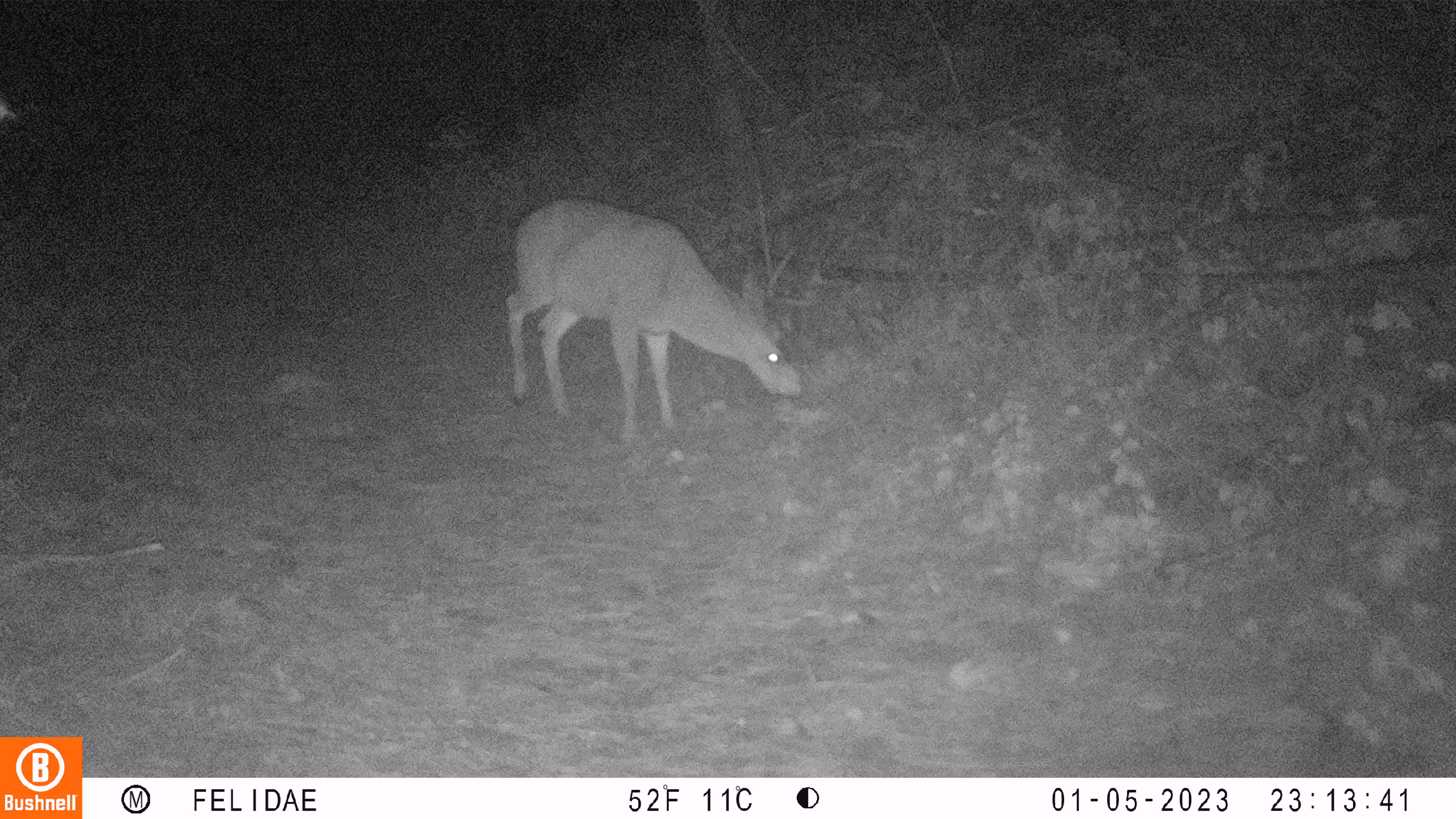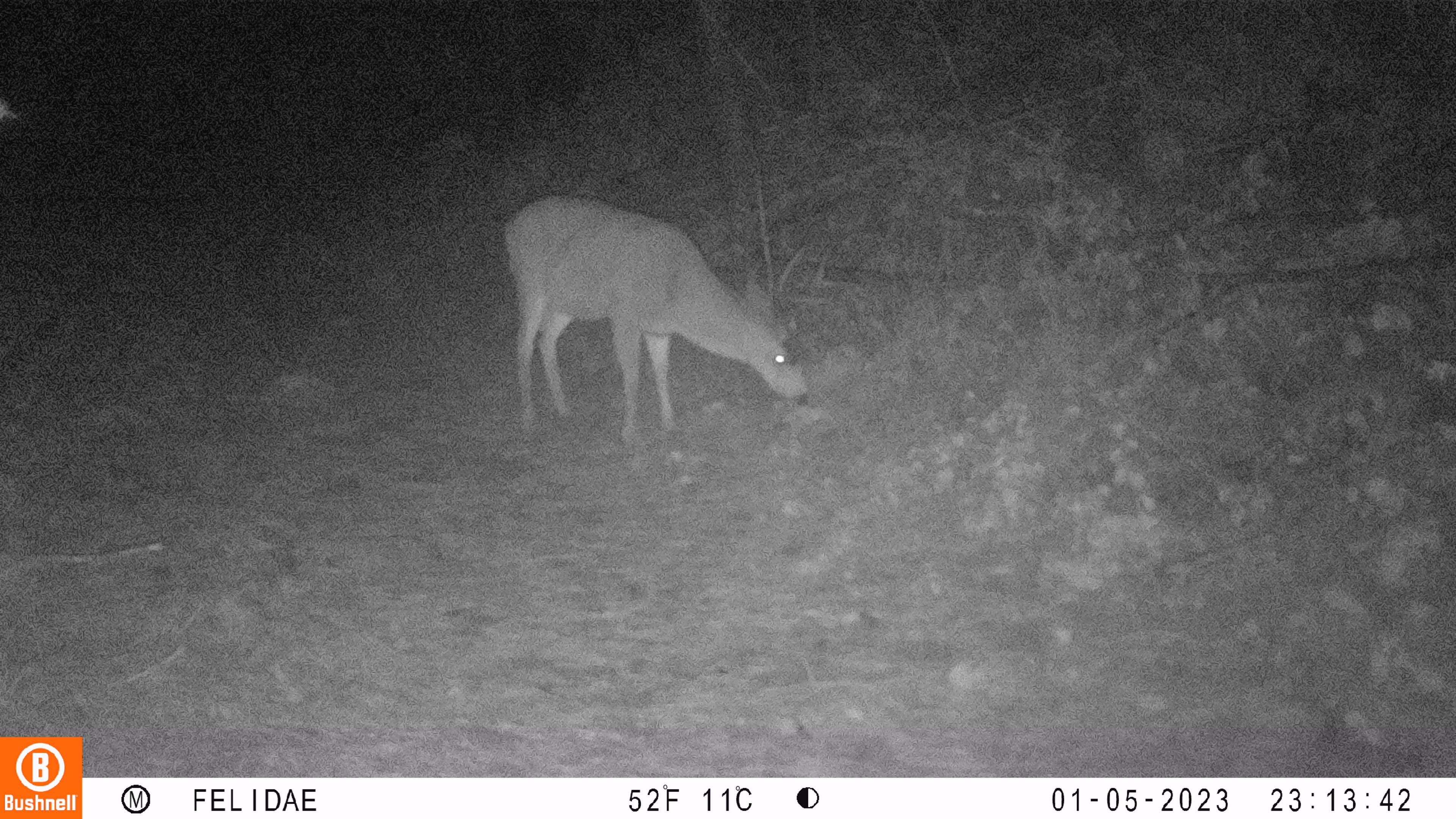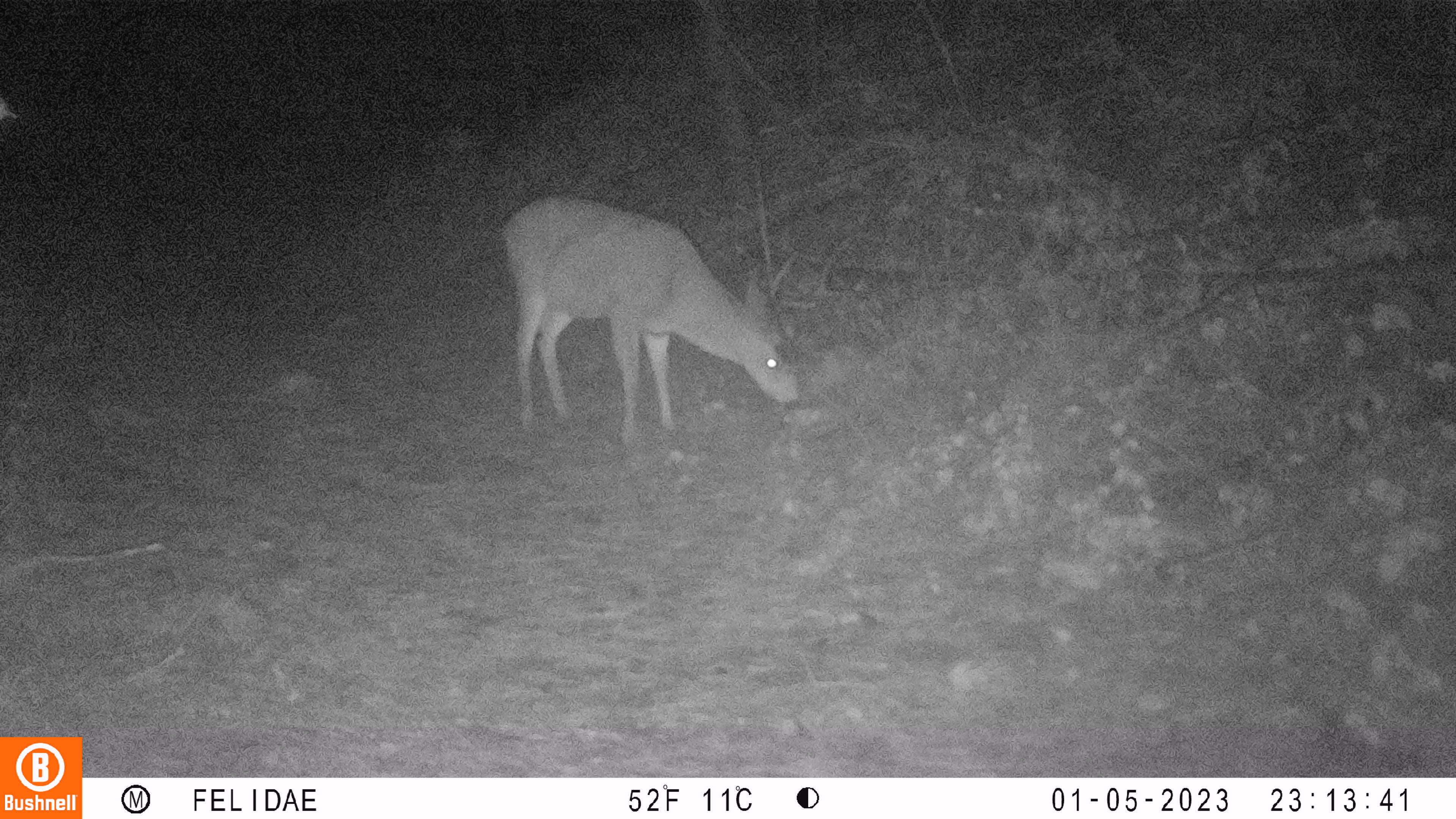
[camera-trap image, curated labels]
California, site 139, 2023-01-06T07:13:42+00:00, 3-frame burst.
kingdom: Animalia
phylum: Chordata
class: Mammalia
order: Artiodactyla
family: Cervidae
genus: Odocoileus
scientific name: Odocoileus hemionus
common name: mule deer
Mule deer (Odocoileus hemionus).